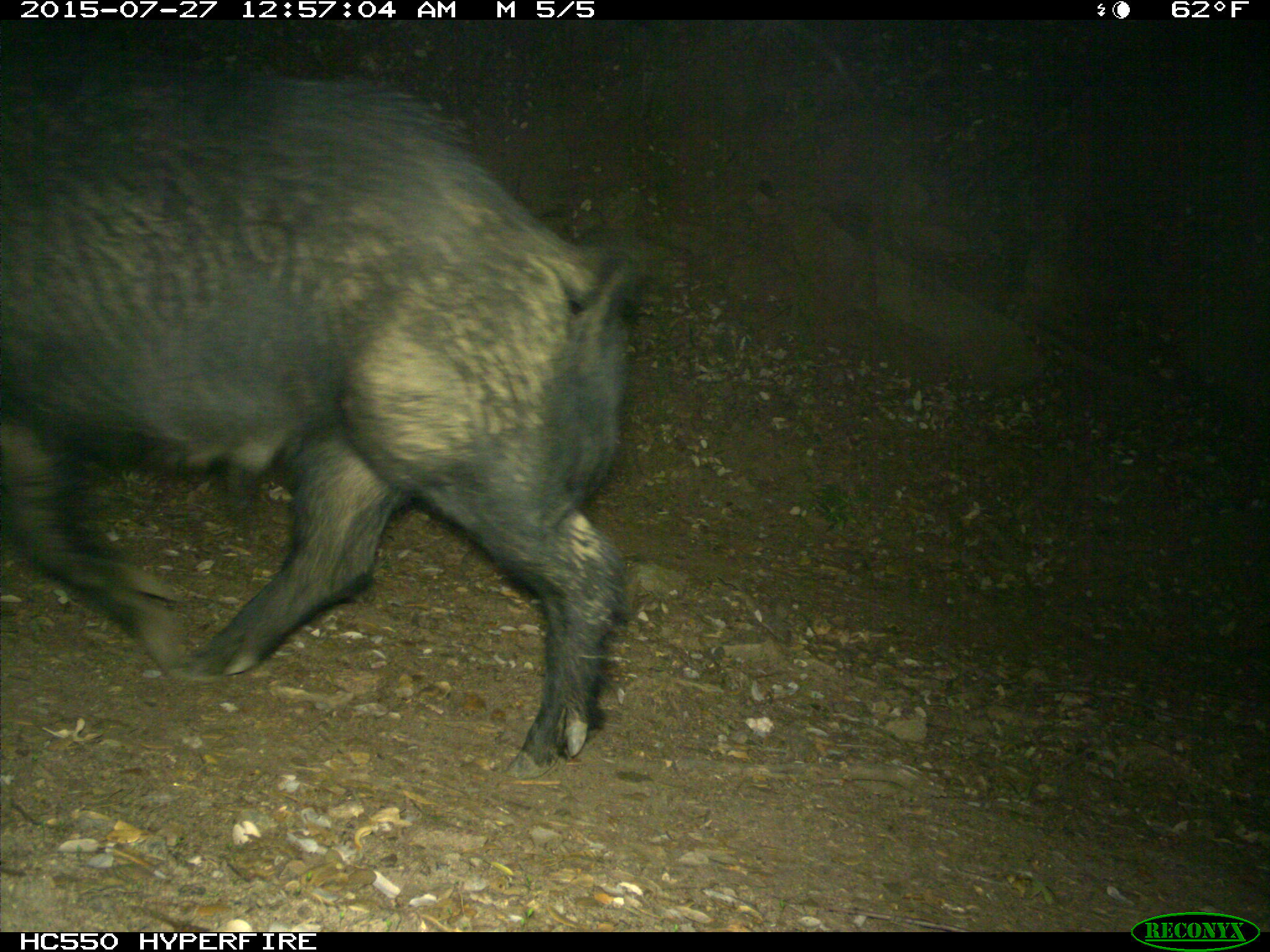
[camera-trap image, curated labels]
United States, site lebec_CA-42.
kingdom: Animalia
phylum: Chordata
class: Mammalia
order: Artiodactyla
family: Suidae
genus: Sus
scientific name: Sus scrofa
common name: wild boar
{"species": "Sus scrofa (wild boar)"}